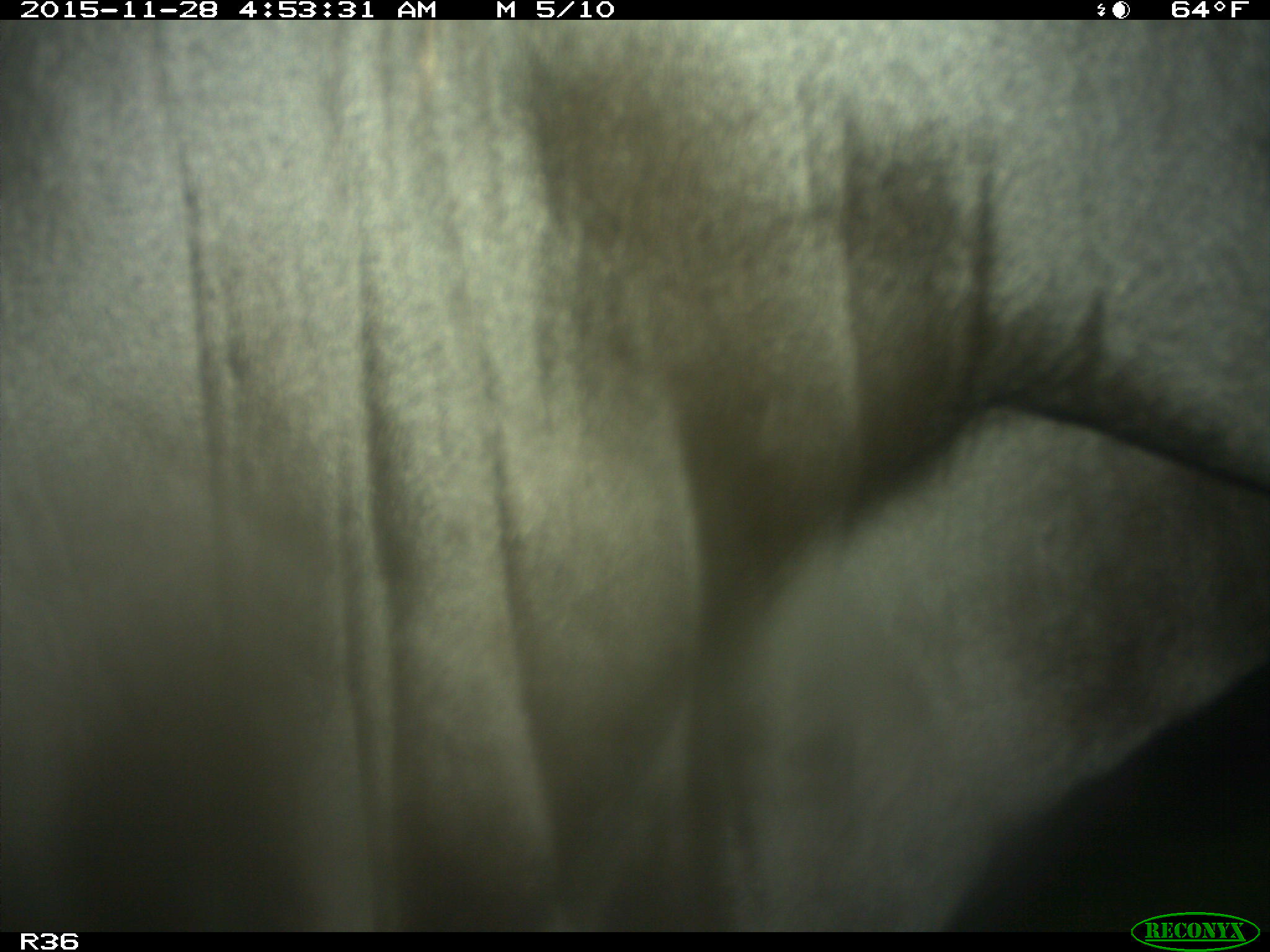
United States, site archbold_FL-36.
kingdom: Animalia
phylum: Chordata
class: Mammalia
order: Artiodactyla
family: Bovidae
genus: Bos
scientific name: Bos taurus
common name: domestic cow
Bos taurus (domestic cow).